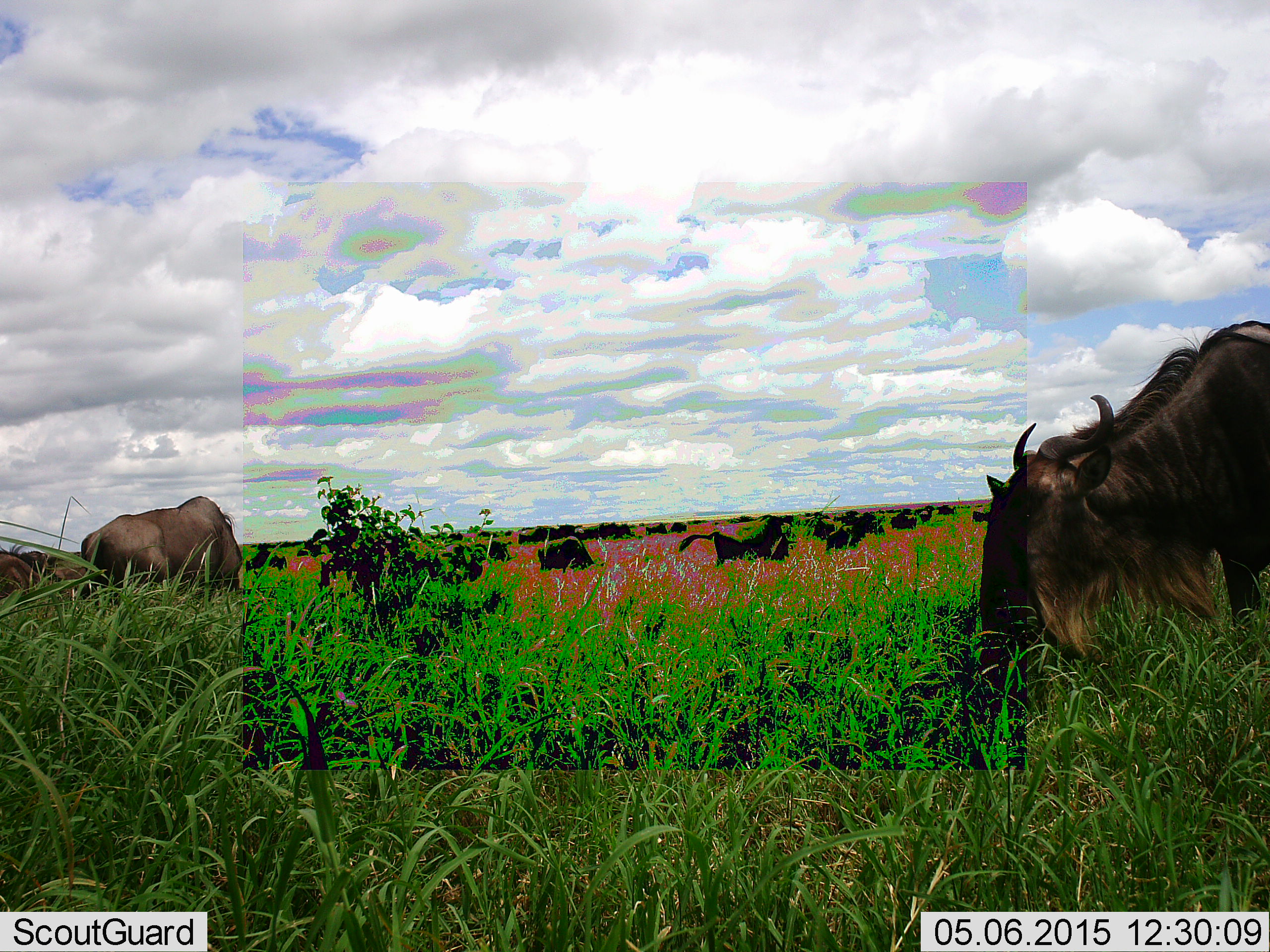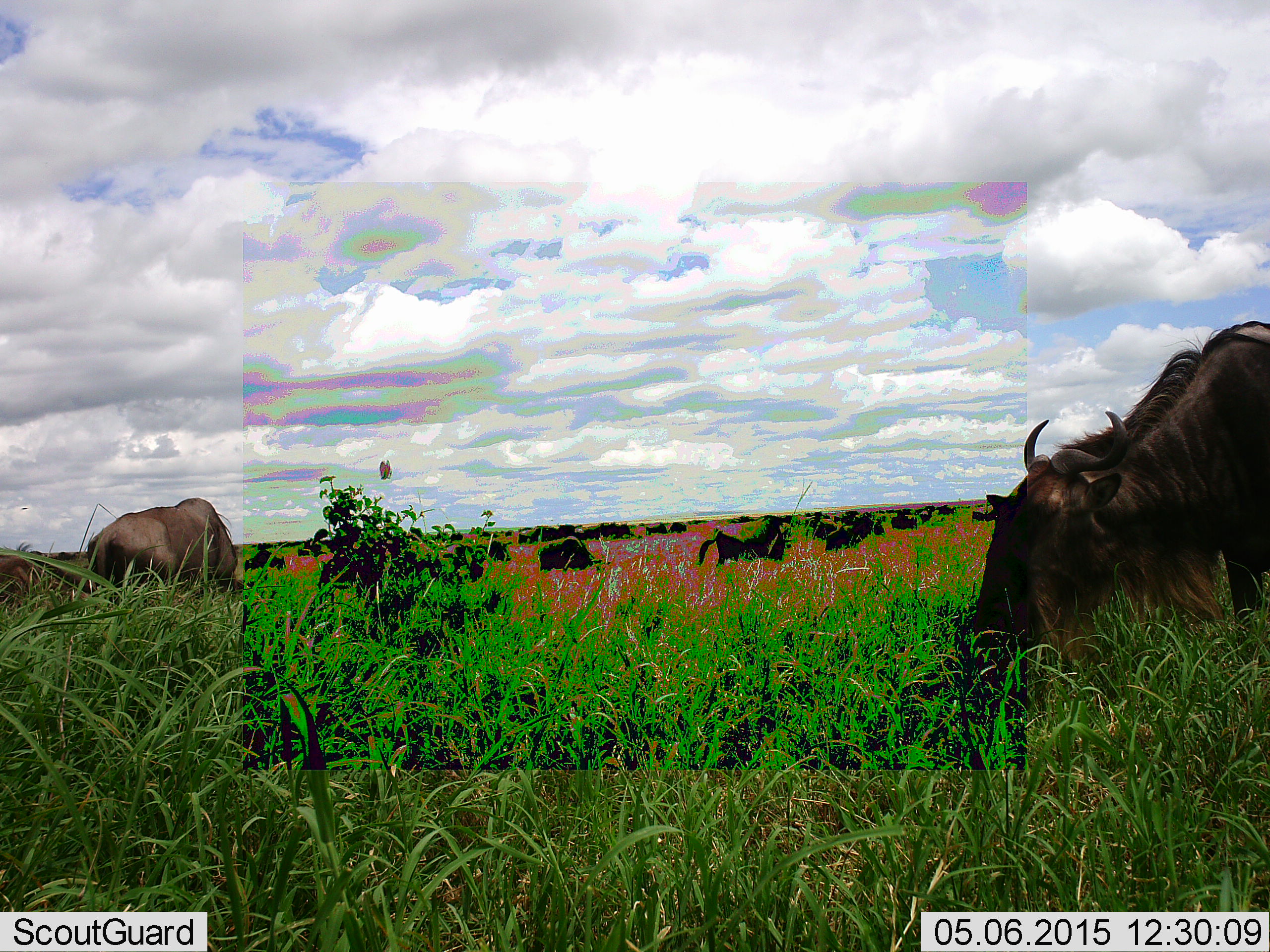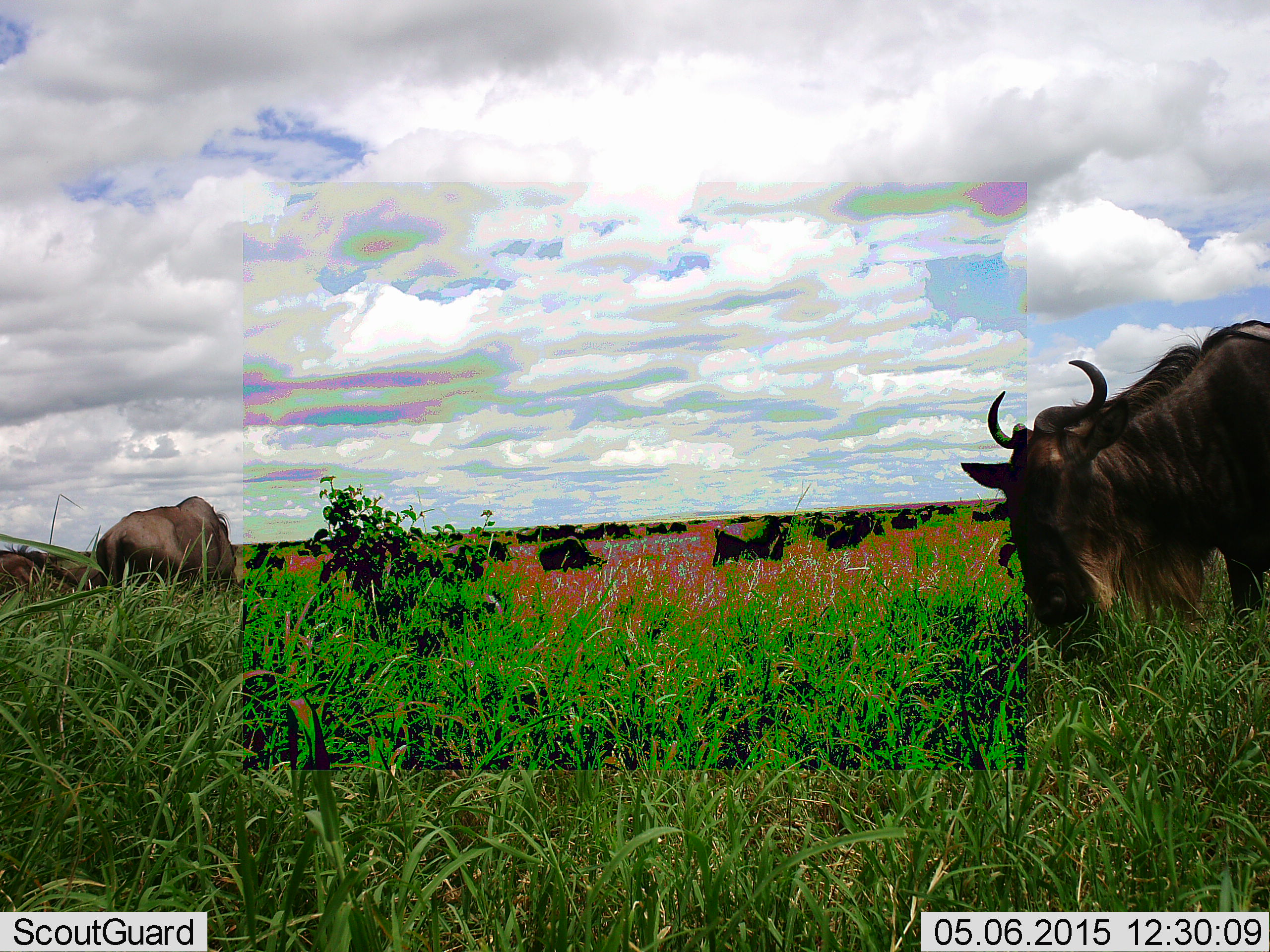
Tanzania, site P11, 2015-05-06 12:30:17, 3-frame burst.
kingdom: Animalia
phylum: Chordata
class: Mammalia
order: Artiodactyla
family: Bovidae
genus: Connochaetes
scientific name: Connochaetes taurinus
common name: blue wildebeest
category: wildebeest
Wildebeest (blue wildebeest) (Connochaetes taurinus), count 11-50. Behavior (volunteer vote fractions): standing 60%, resting 10%, moving 30%, interacting 0%. Young present (vote fraction): 0%. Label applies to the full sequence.